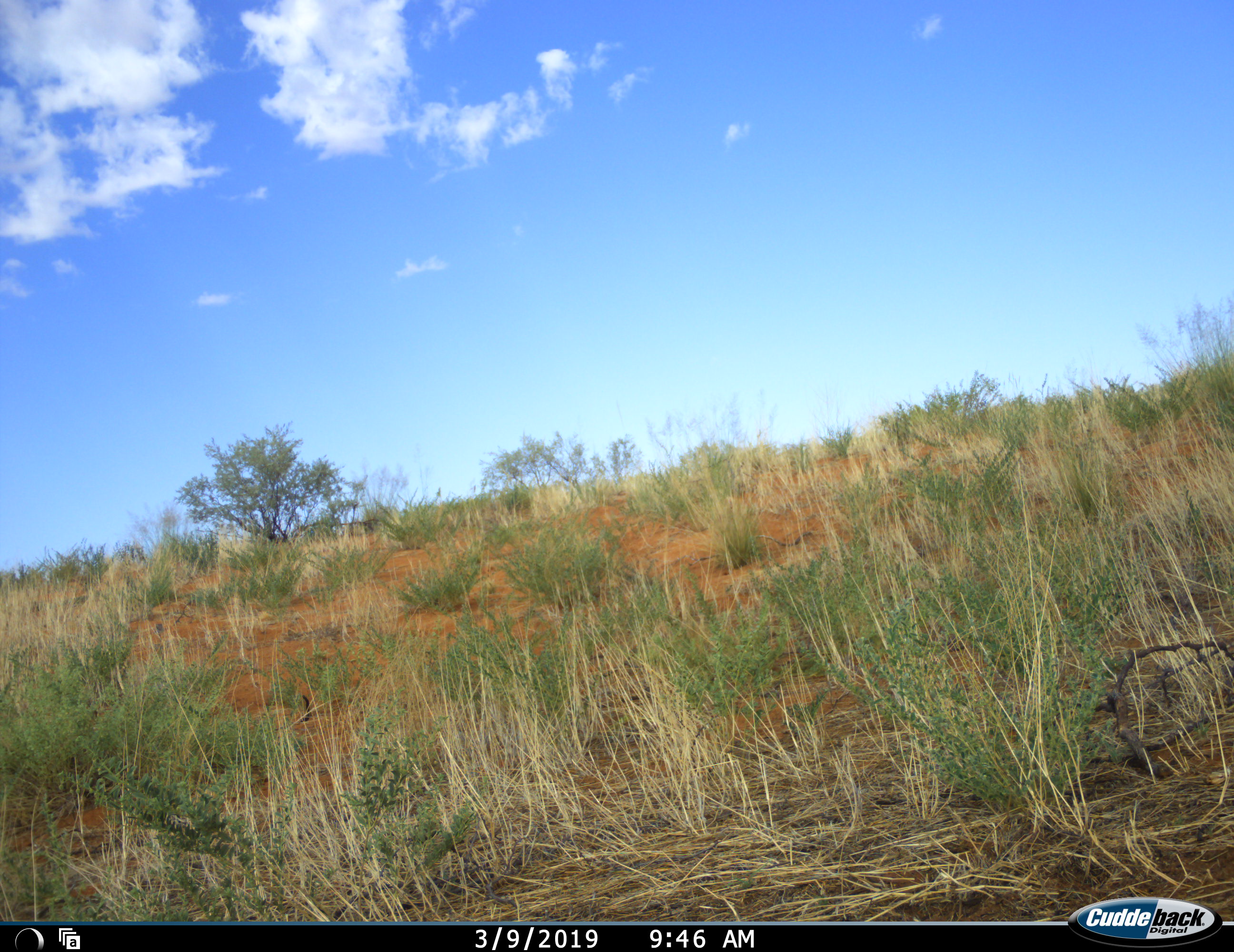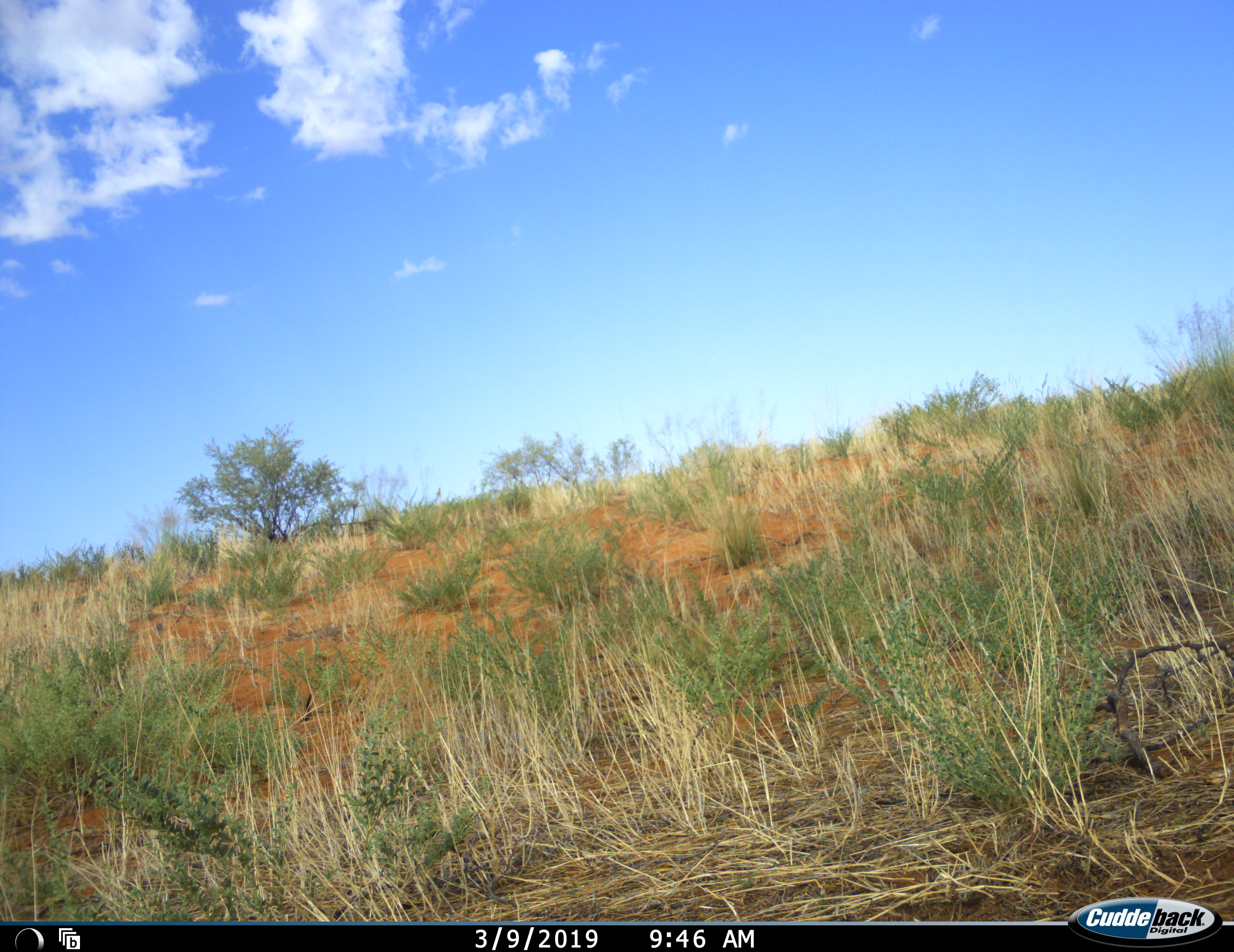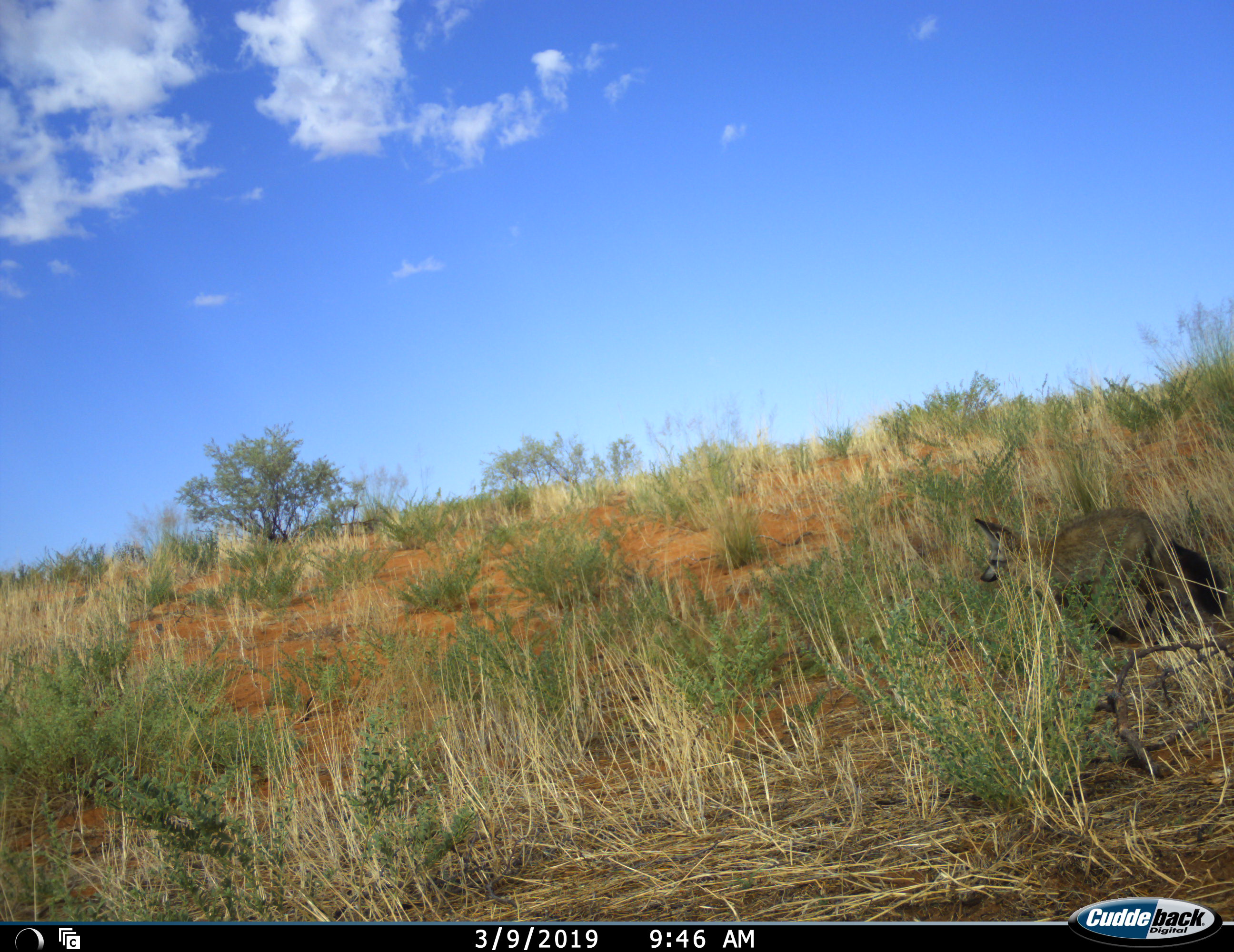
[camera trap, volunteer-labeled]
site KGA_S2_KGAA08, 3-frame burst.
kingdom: Animalia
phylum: Chordata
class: Mammalia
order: Carnivora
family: Canidae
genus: Otocyon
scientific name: Otocyon megalotis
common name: bat-eared fox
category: foxbateared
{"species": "foxbateared (bat-eared fox) (Otocyon megalotis)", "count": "1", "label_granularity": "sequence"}